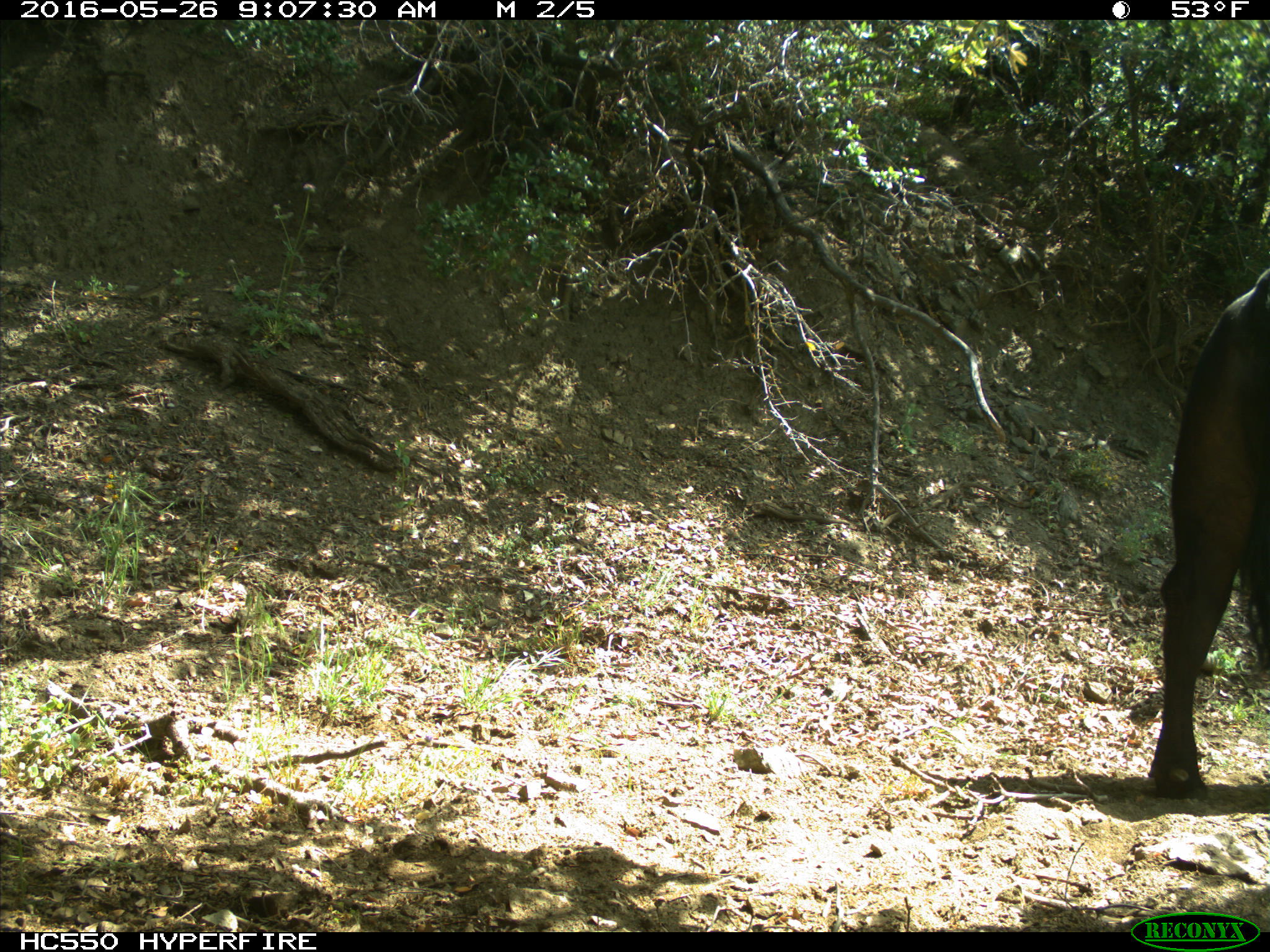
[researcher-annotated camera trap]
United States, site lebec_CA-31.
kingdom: Animalia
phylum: Chordata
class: Mammalia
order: Artiodactyla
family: Bovidae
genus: Bos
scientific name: Bos taurus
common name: domestic cow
Bos taurus (domestic cow).